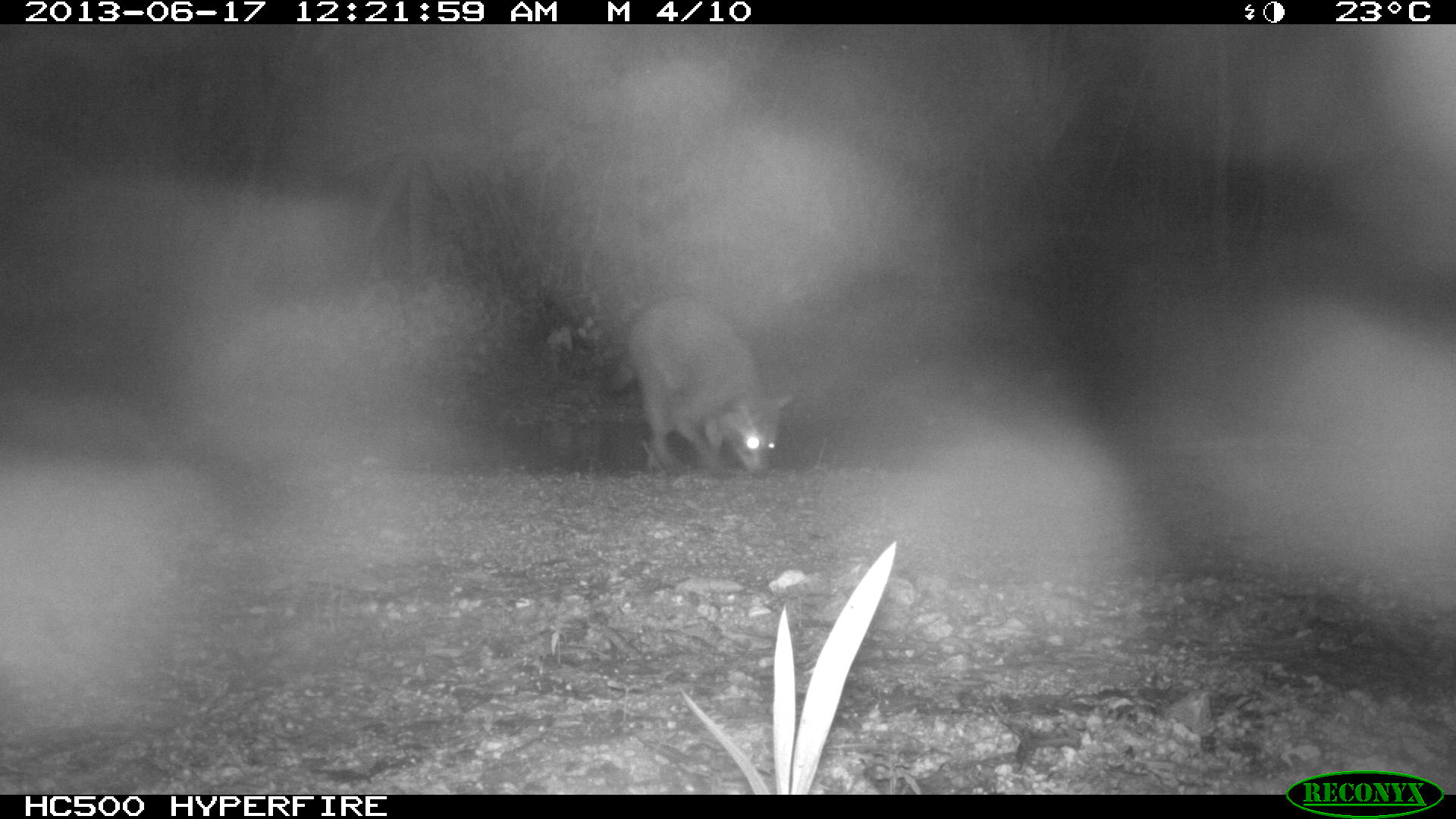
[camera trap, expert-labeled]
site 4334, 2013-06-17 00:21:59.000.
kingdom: Animalia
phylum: Chordata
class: Mammalia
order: Carnivora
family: Procyonidae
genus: Procyon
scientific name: Procyon lotor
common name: common raccoon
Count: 1.